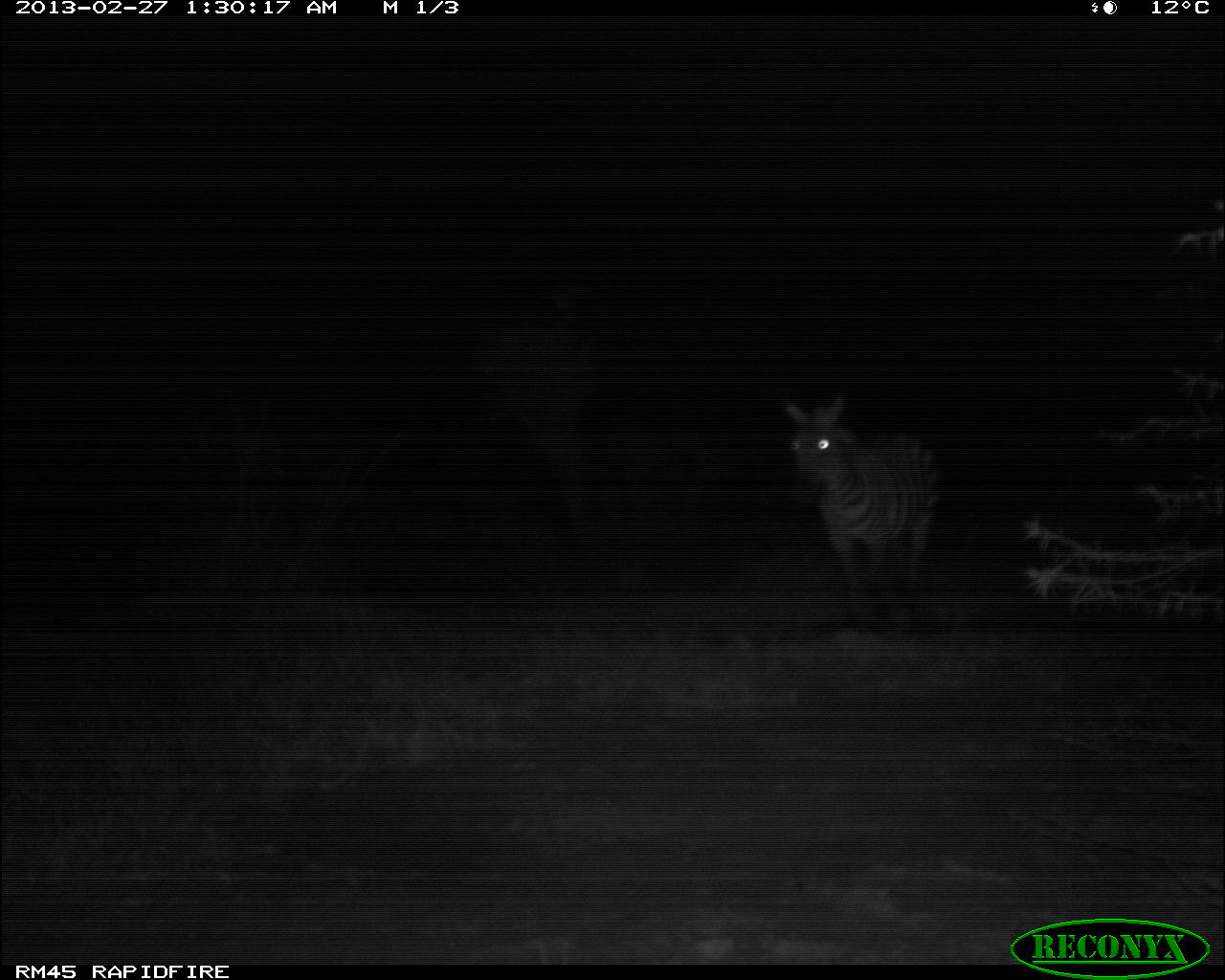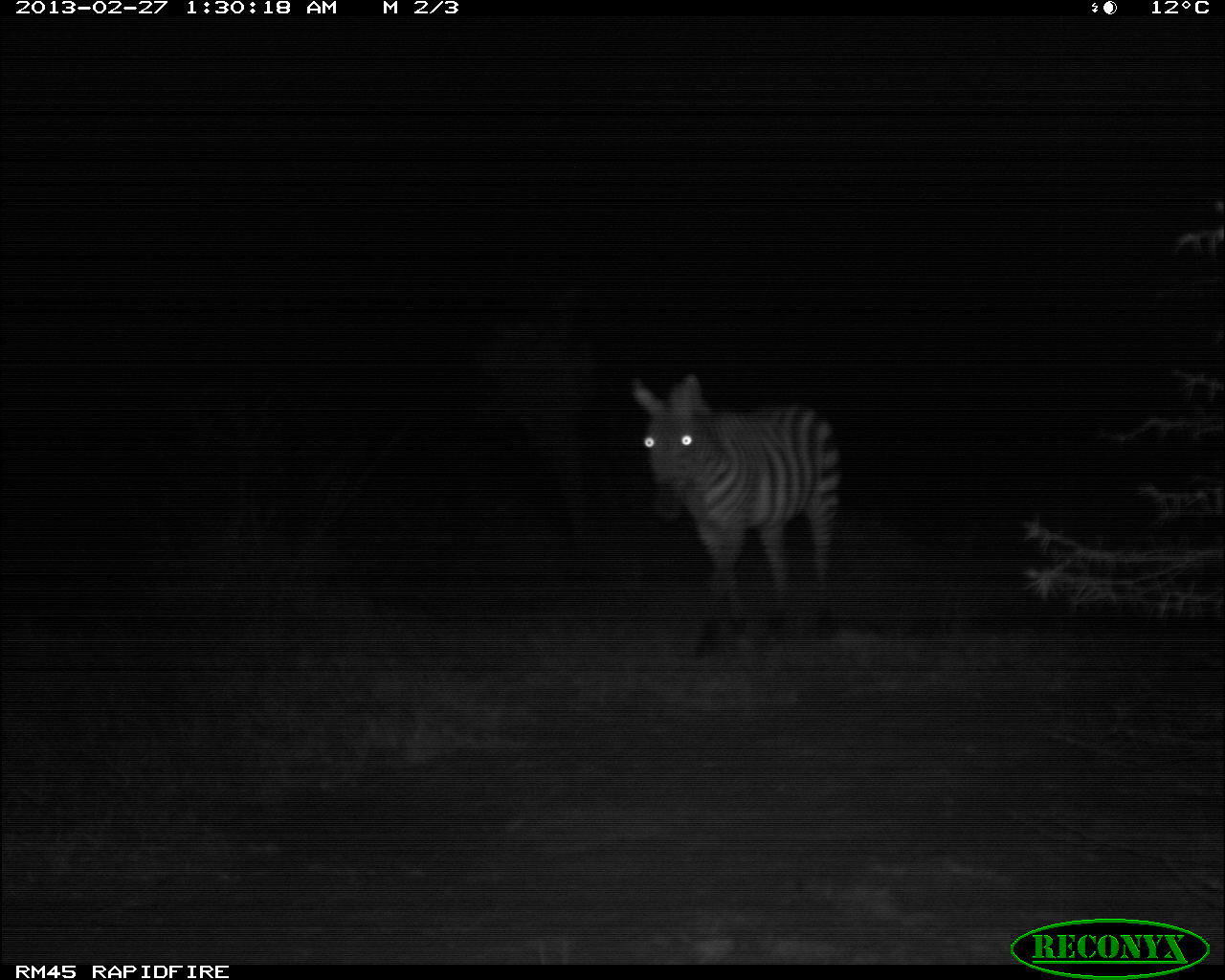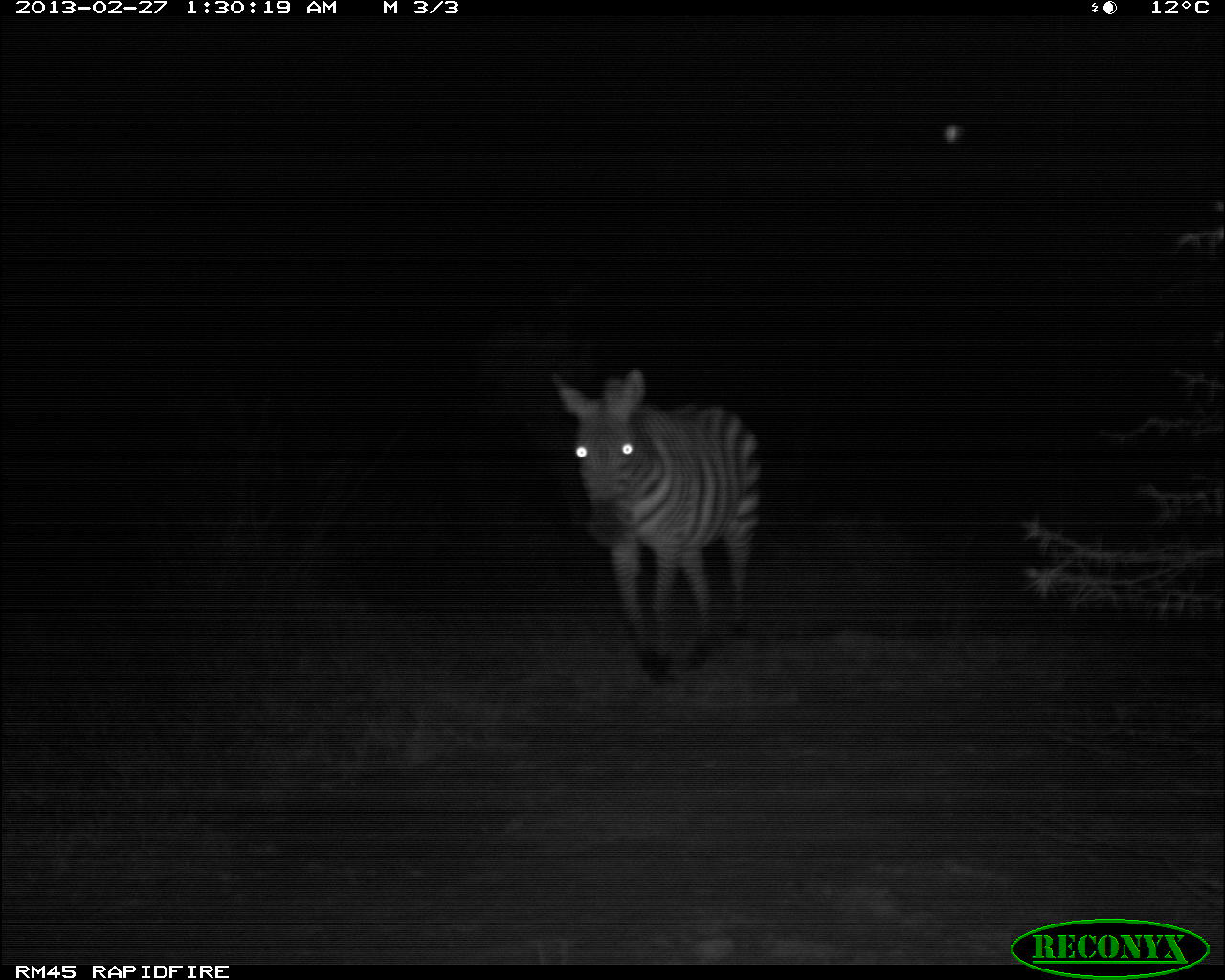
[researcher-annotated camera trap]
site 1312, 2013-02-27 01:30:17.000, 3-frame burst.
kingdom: Animalia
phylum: Chordata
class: Mammalia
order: Perissodactyla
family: Equidae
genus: Equus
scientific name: Equus quagga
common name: plains zebra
Equus quagga (plains zebra), count 1.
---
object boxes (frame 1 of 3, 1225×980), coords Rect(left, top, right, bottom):
equus quagga: Rect(783, 394, 939, 620)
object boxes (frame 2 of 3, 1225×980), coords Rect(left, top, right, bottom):
equus quagga: Rect(630, 370, 842, 650)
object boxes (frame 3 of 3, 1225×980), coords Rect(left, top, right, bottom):
equus quagga: Rect(543, 365, 762, 681)